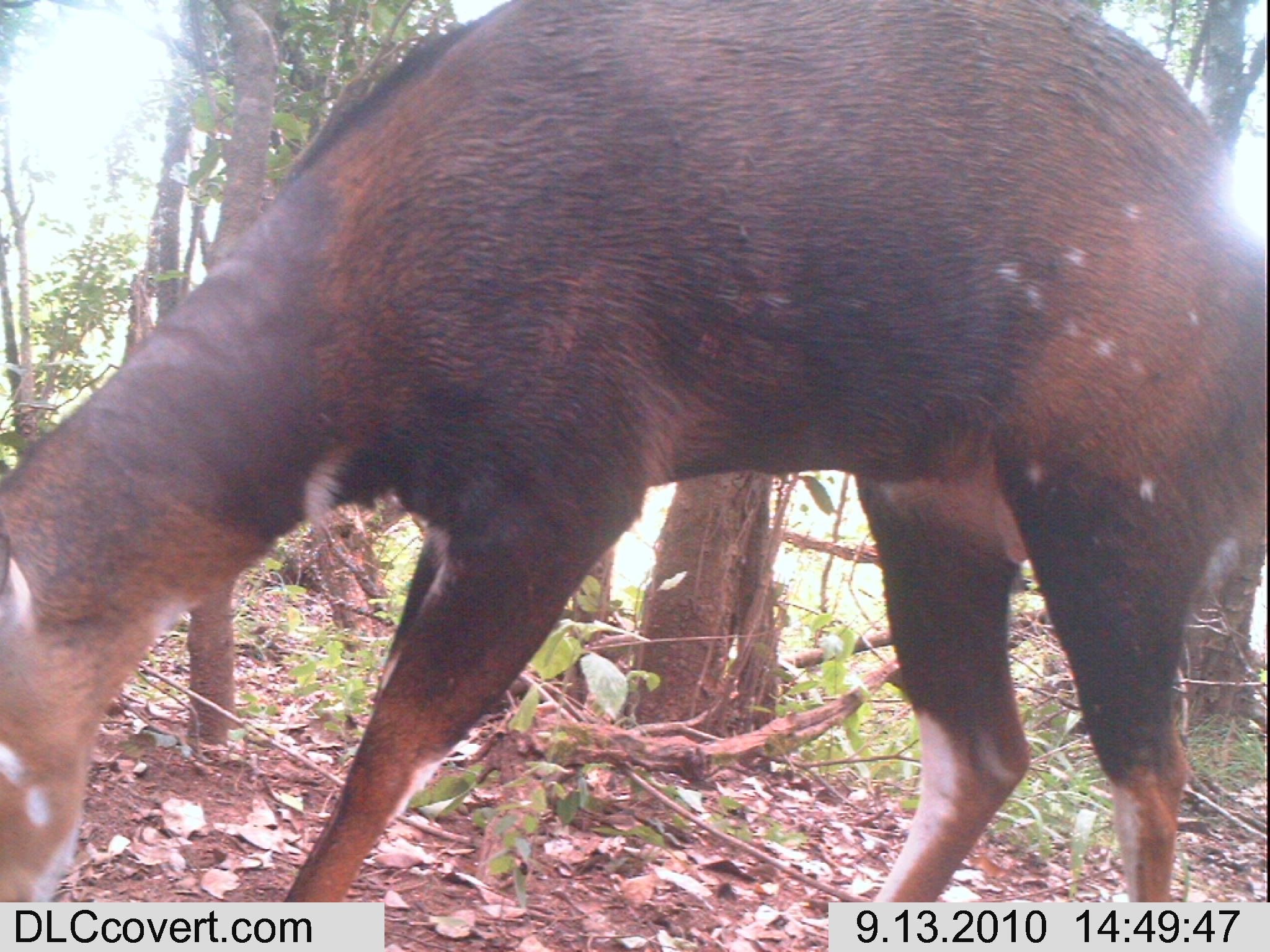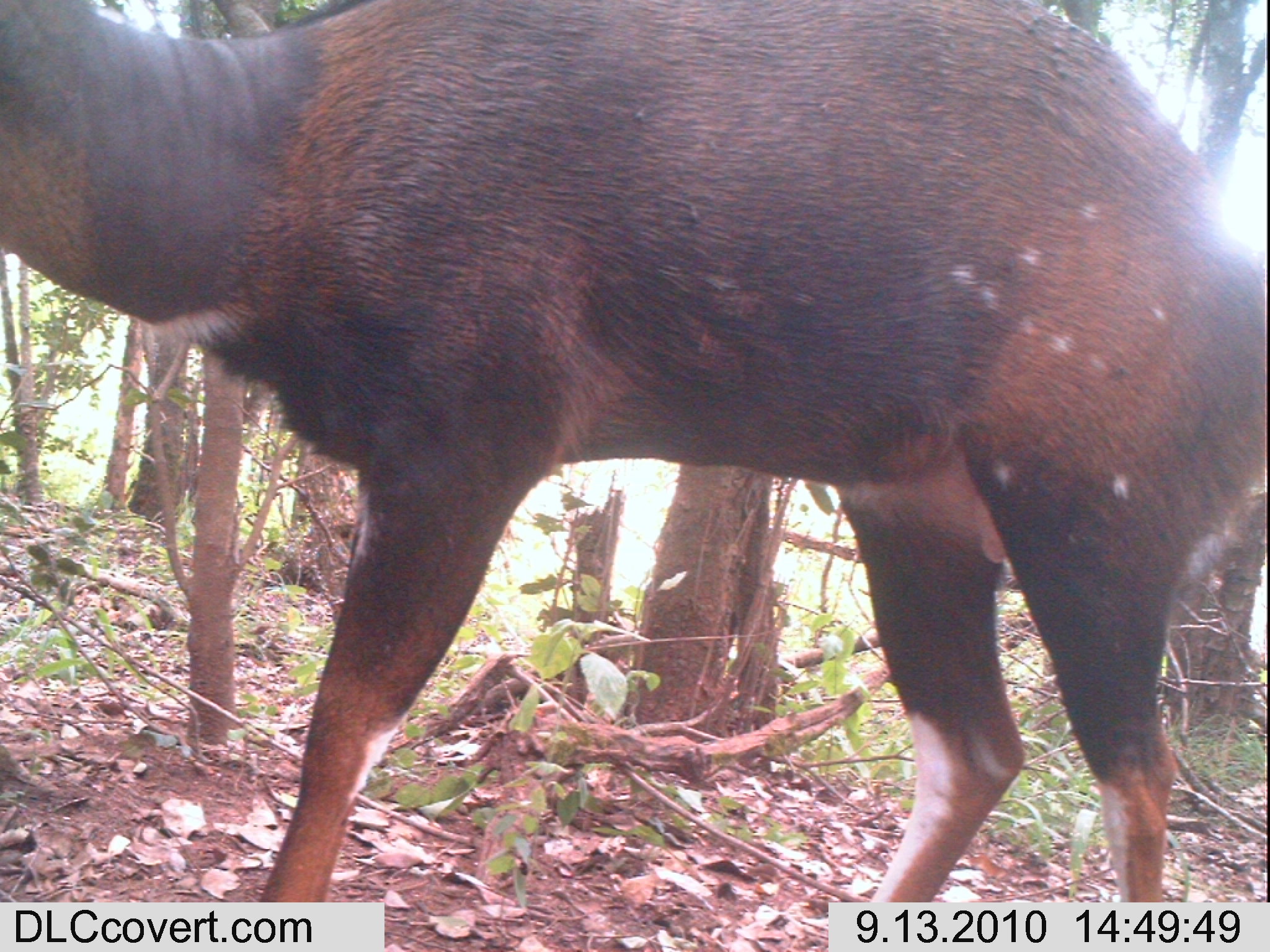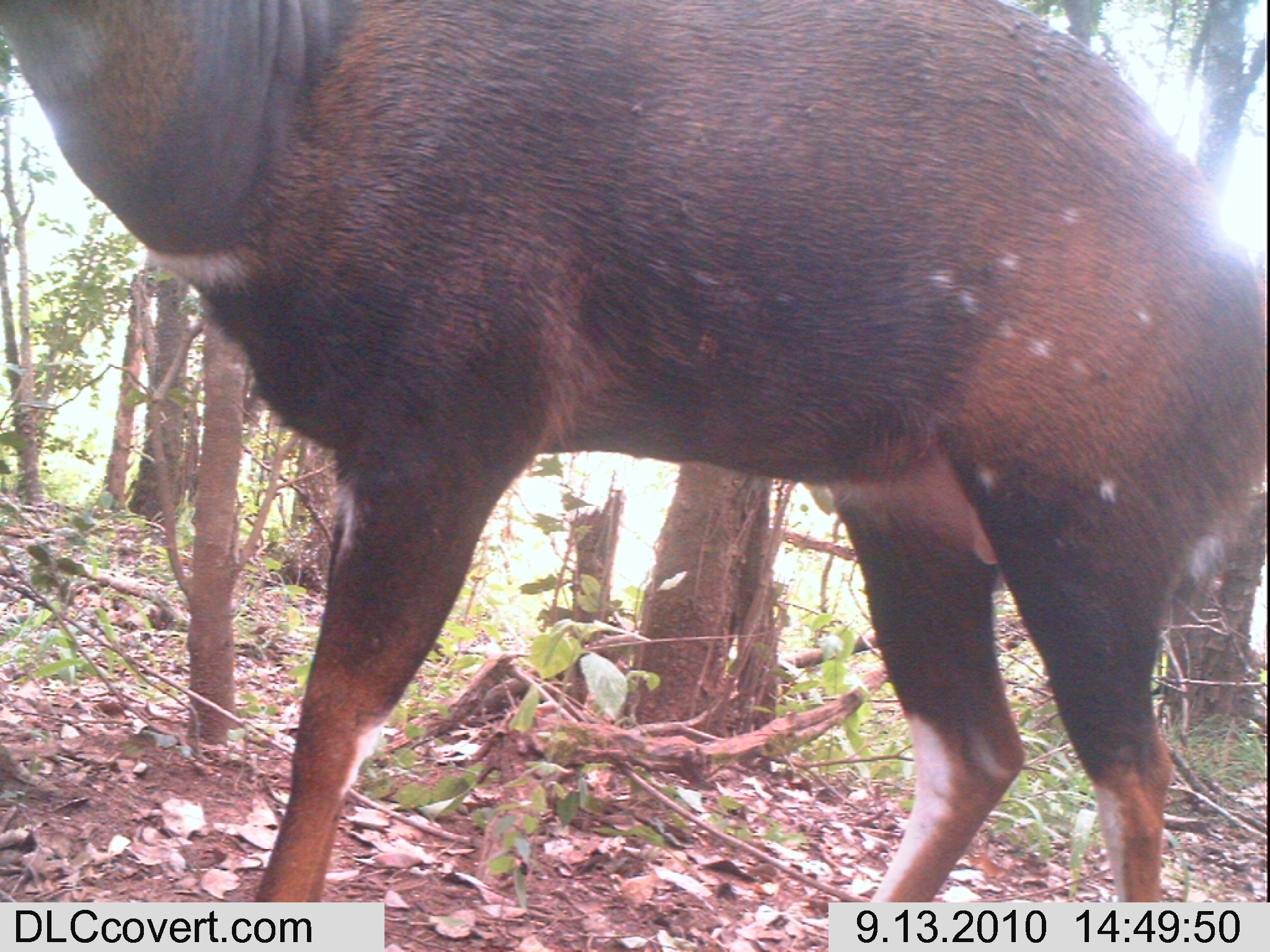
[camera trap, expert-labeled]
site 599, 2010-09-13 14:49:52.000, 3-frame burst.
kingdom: Animalia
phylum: Chordata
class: Mammalia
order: Artiodactyla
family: Bovidae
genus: Tragelaphus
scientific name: Tragelaphus scriptus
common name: bushbuck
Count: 1.